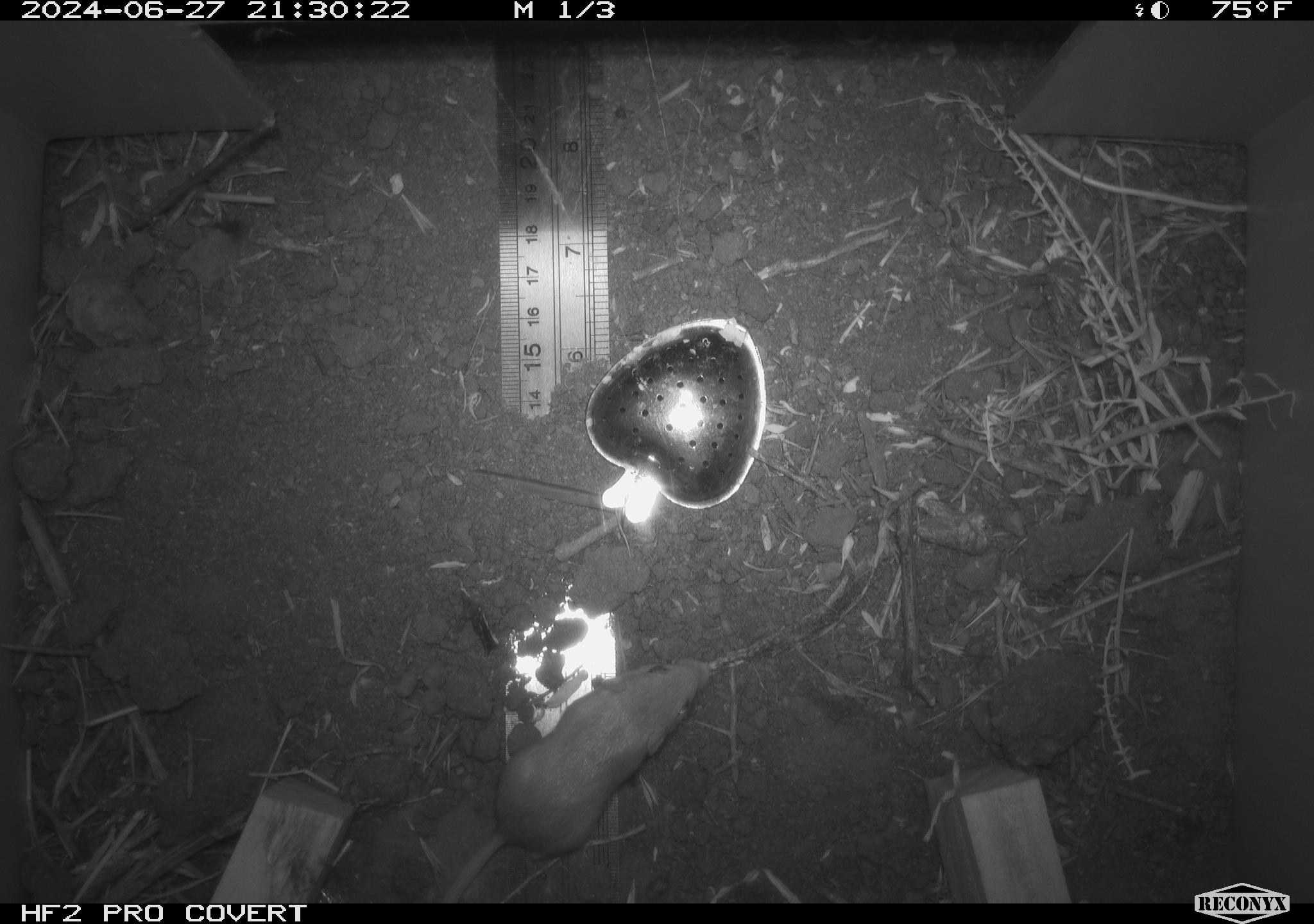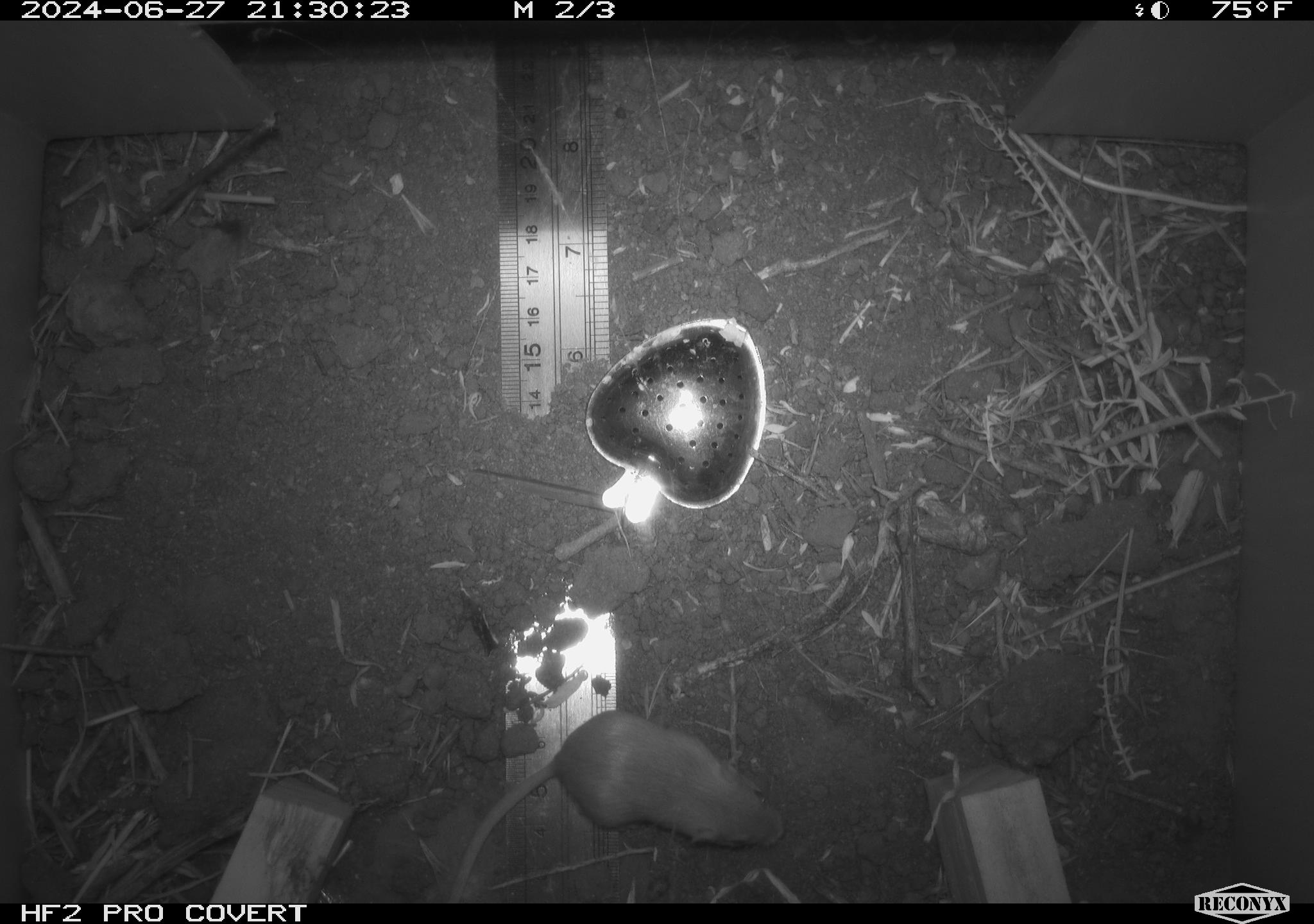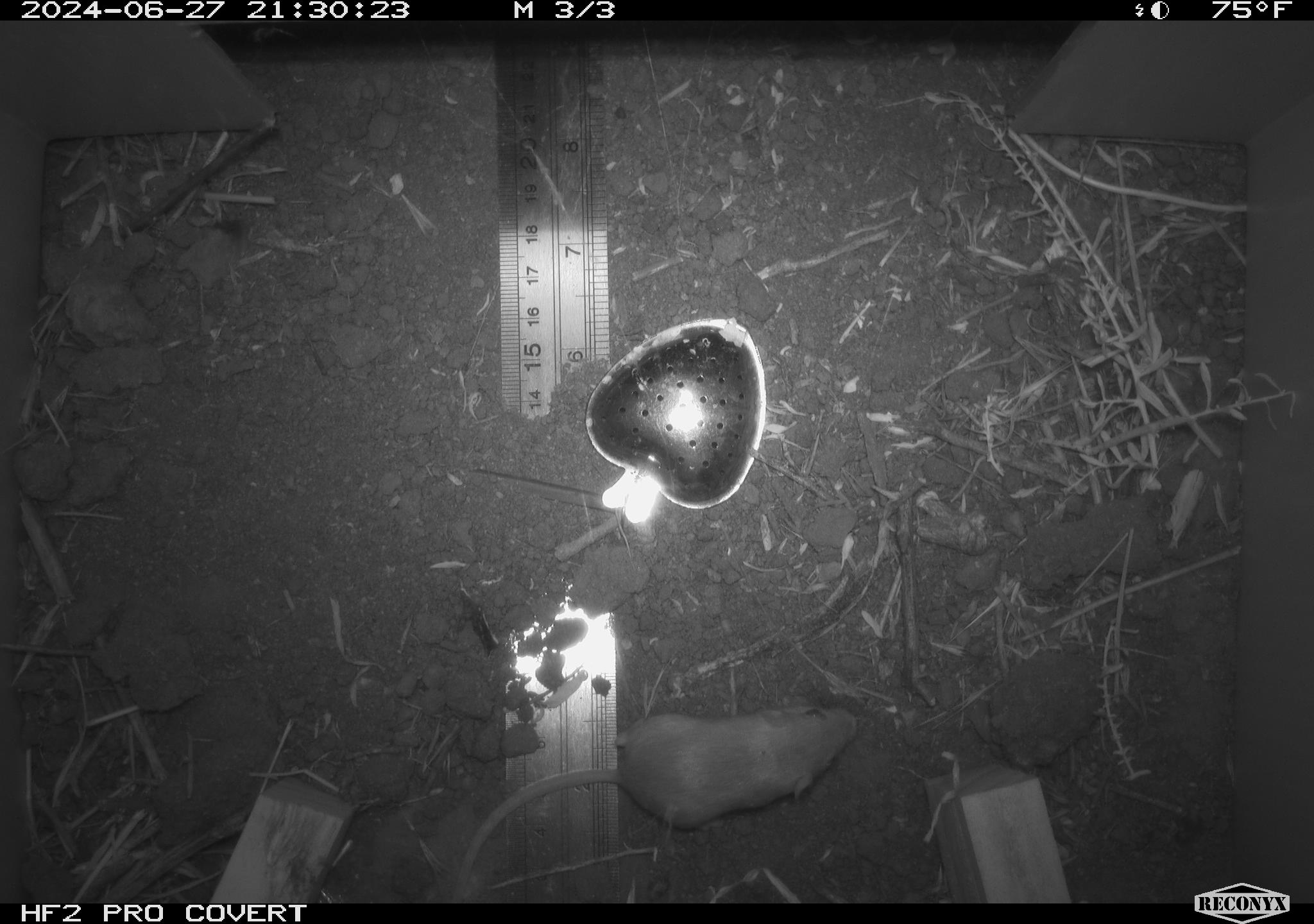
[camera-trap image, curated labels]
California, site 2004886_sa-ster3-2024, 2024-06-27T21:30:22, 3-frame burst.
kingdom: Animalia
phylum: Chordata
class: Mammalia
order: Rodentia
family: Heteromyidae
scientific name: Heteromyidae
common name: kangaroo rats and pocket mice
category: heteromyidae family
Heteromyidae family (kangaroo rats and pocket mice) (Heteromyidae).